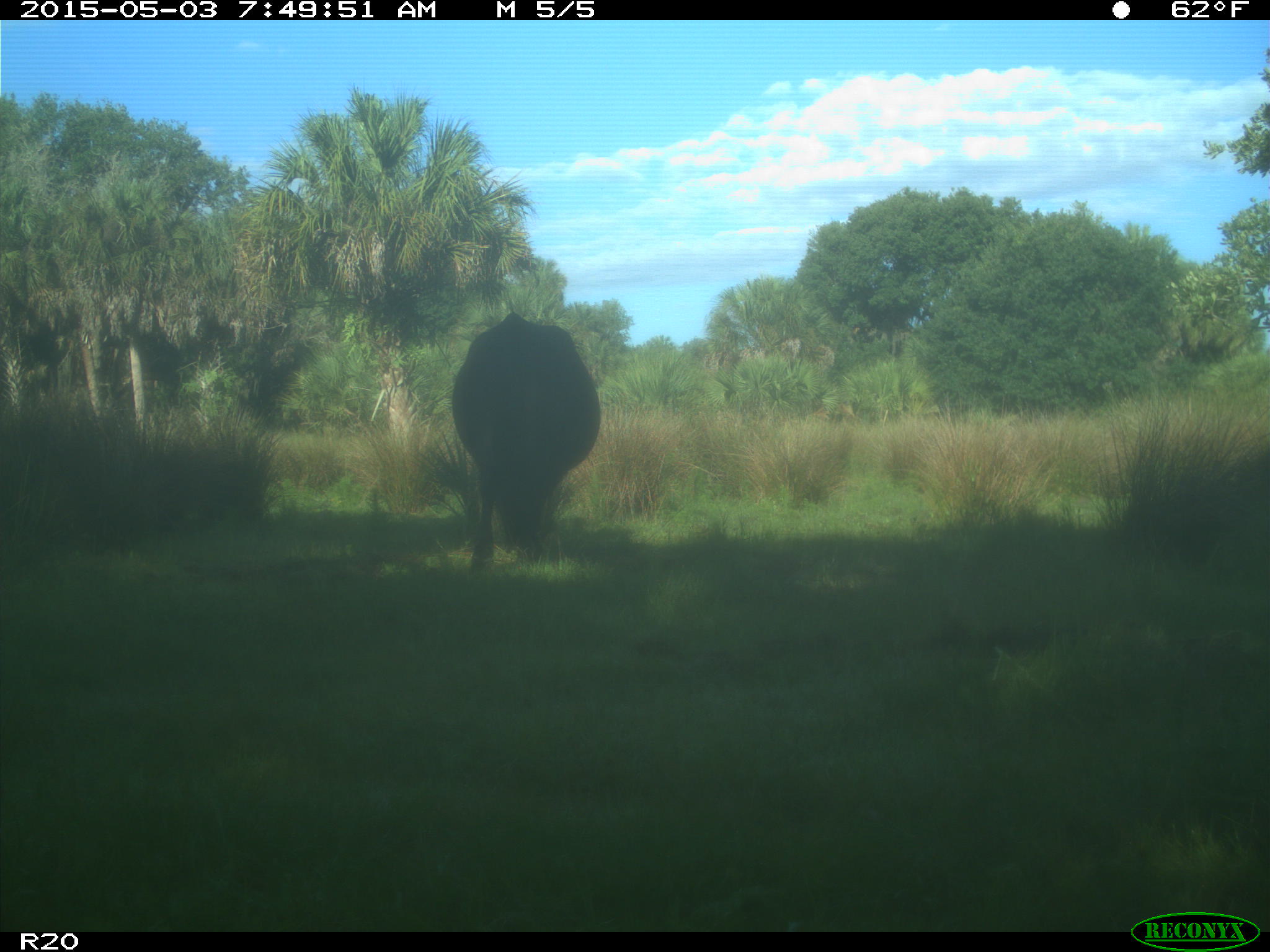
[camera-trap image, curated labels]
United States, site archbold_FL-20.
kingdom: Animalia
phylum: Chordata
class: Mammalia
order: Artiodactyla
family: Bovidae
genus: Bos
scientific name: Bos taurus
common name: domestic cow